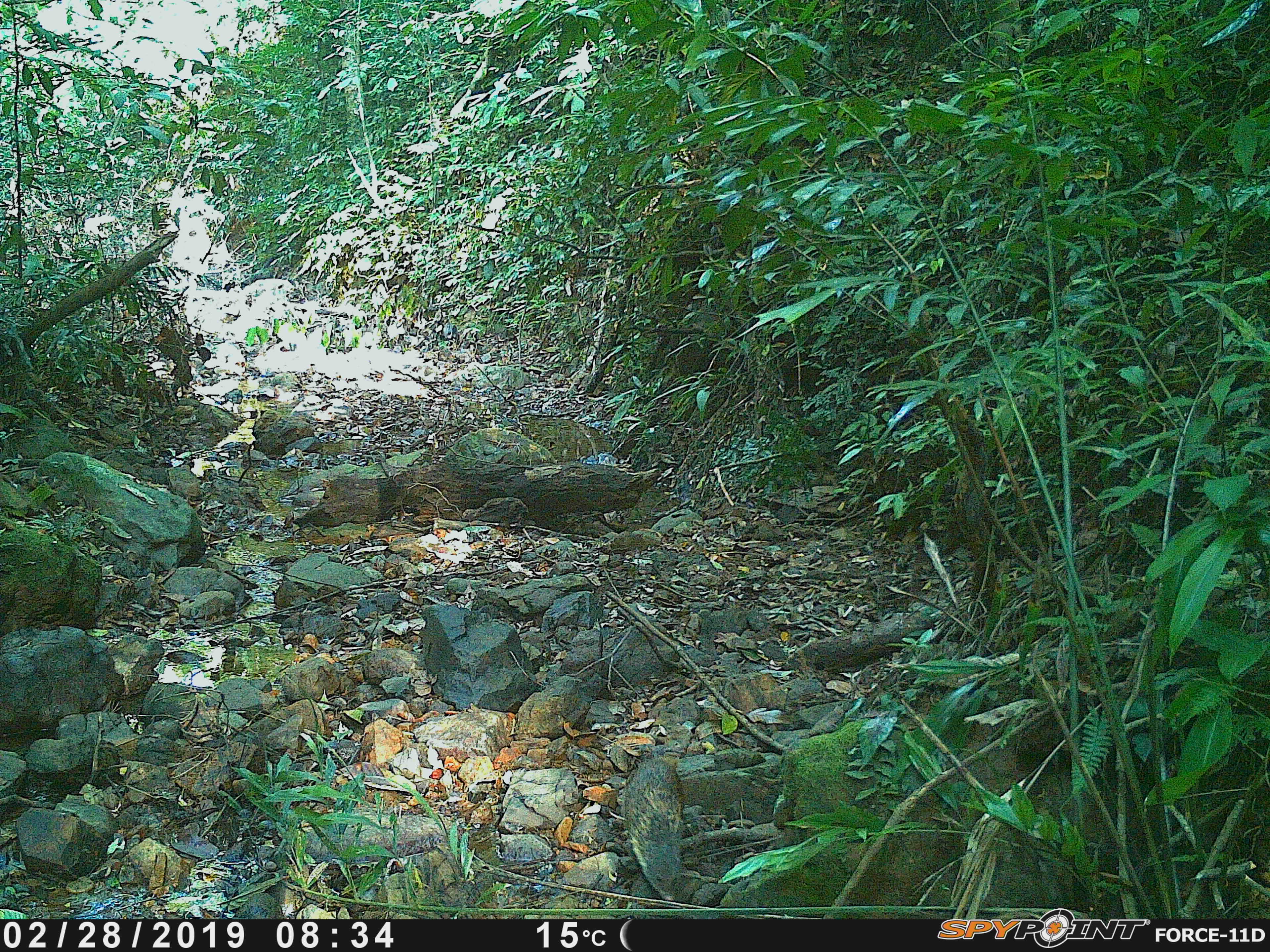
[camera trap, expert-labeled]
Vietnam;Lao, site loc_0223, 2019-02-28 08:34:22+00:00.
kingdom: Animalia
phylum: Chordata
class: Mammalia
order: Carnivora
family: Herpestidae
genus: Urva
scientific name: Urva urva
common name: crab-eating mongoose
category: crab eating mongoose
Crab eating mongoose (crab-eating mongoose) (Urva urva). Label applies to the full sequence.